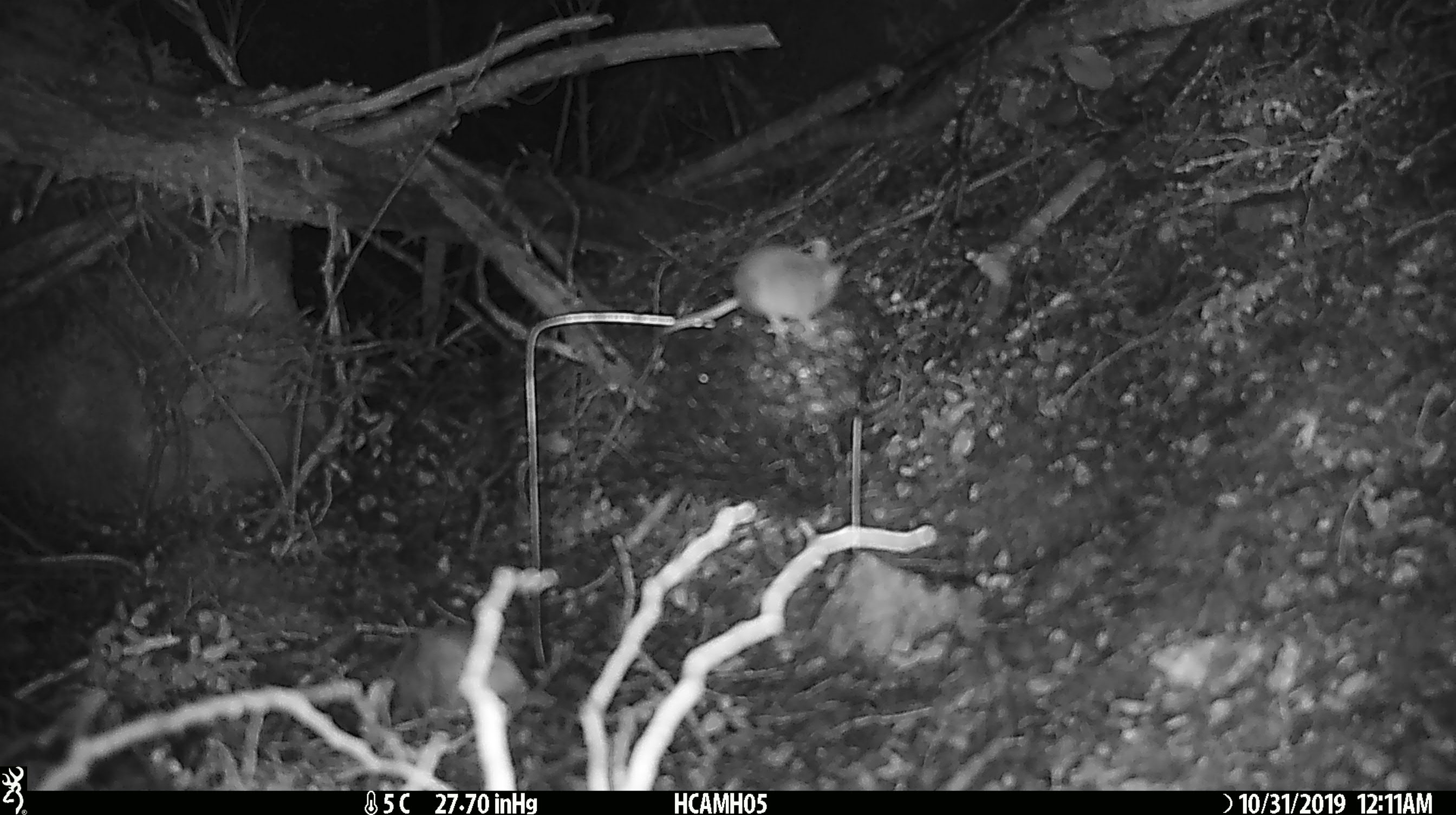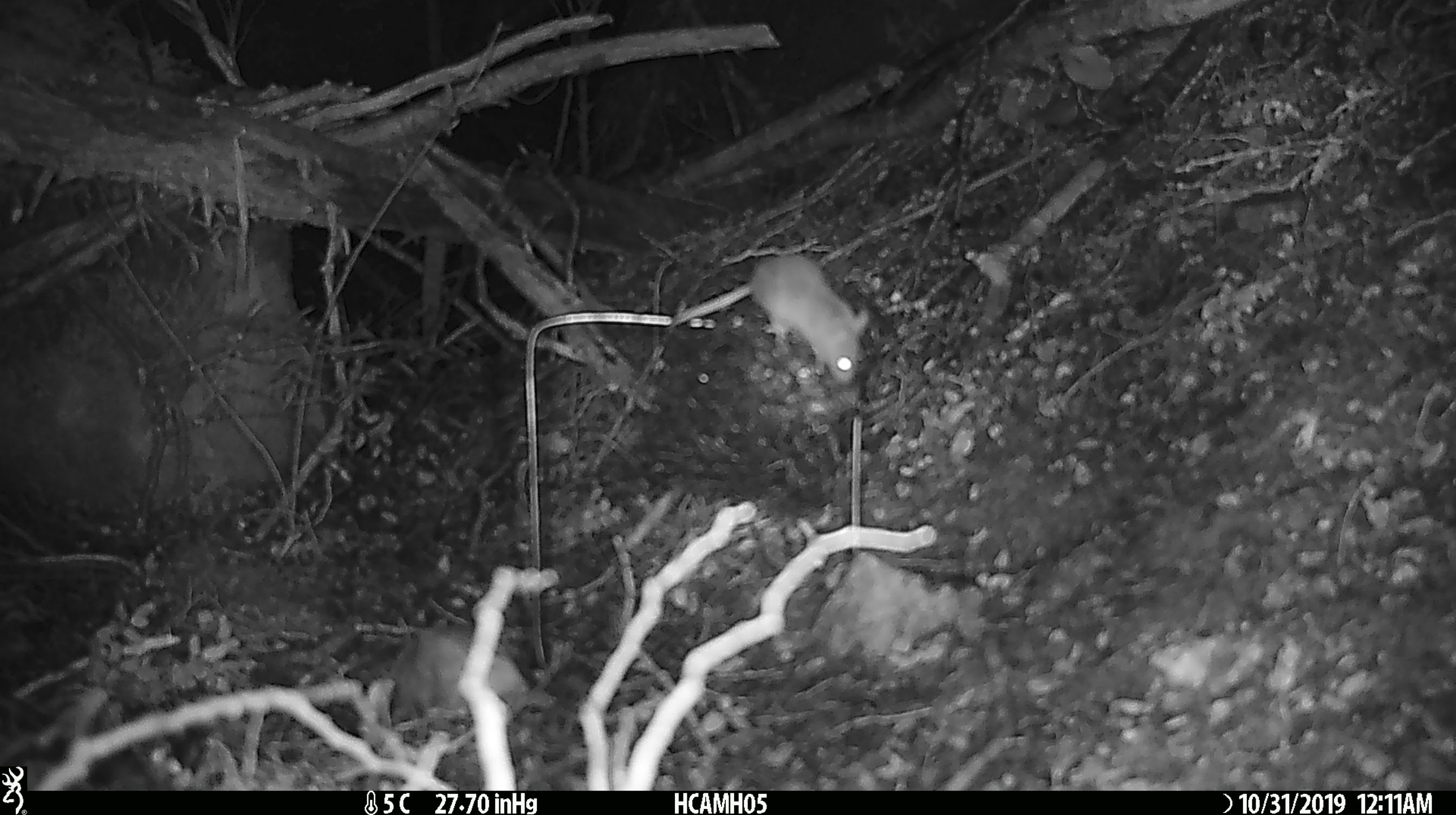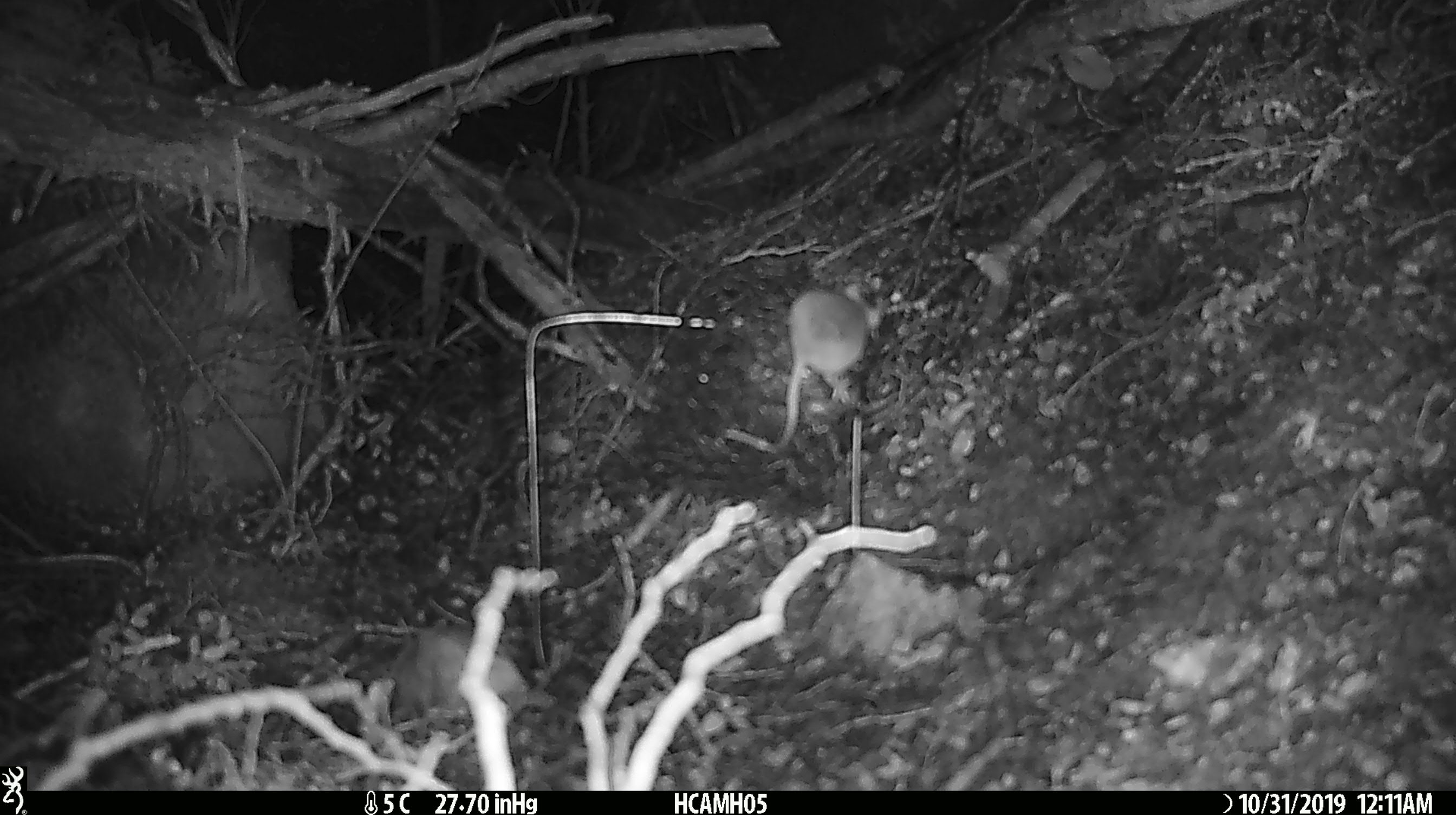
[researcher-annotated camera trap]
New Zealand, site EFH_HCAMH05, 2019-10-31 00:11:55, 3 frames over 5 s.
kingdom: Animalia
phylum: Chordata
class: Mammalia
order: Rodentia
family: Muridae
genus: Mus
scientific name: Mus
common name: mouse